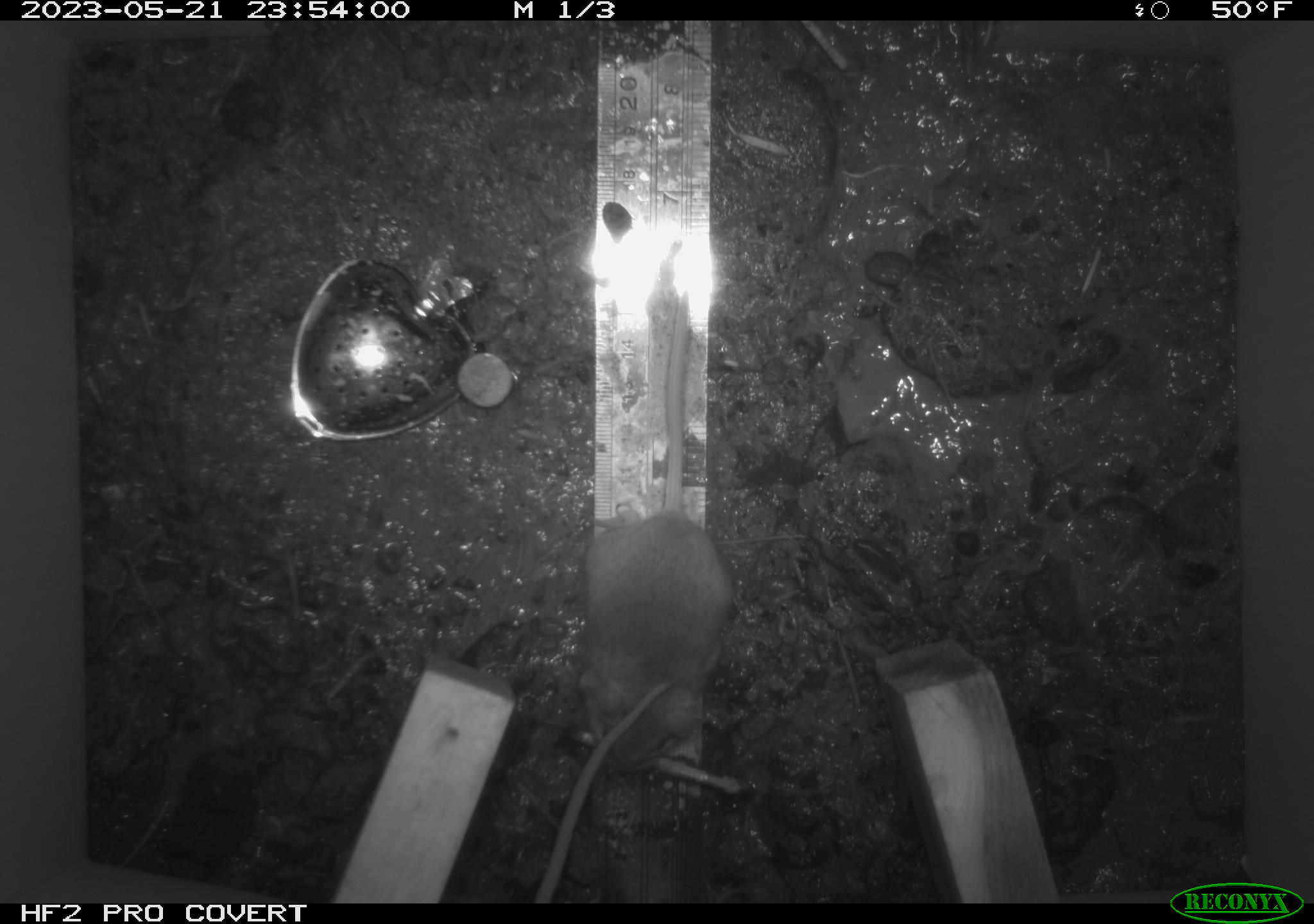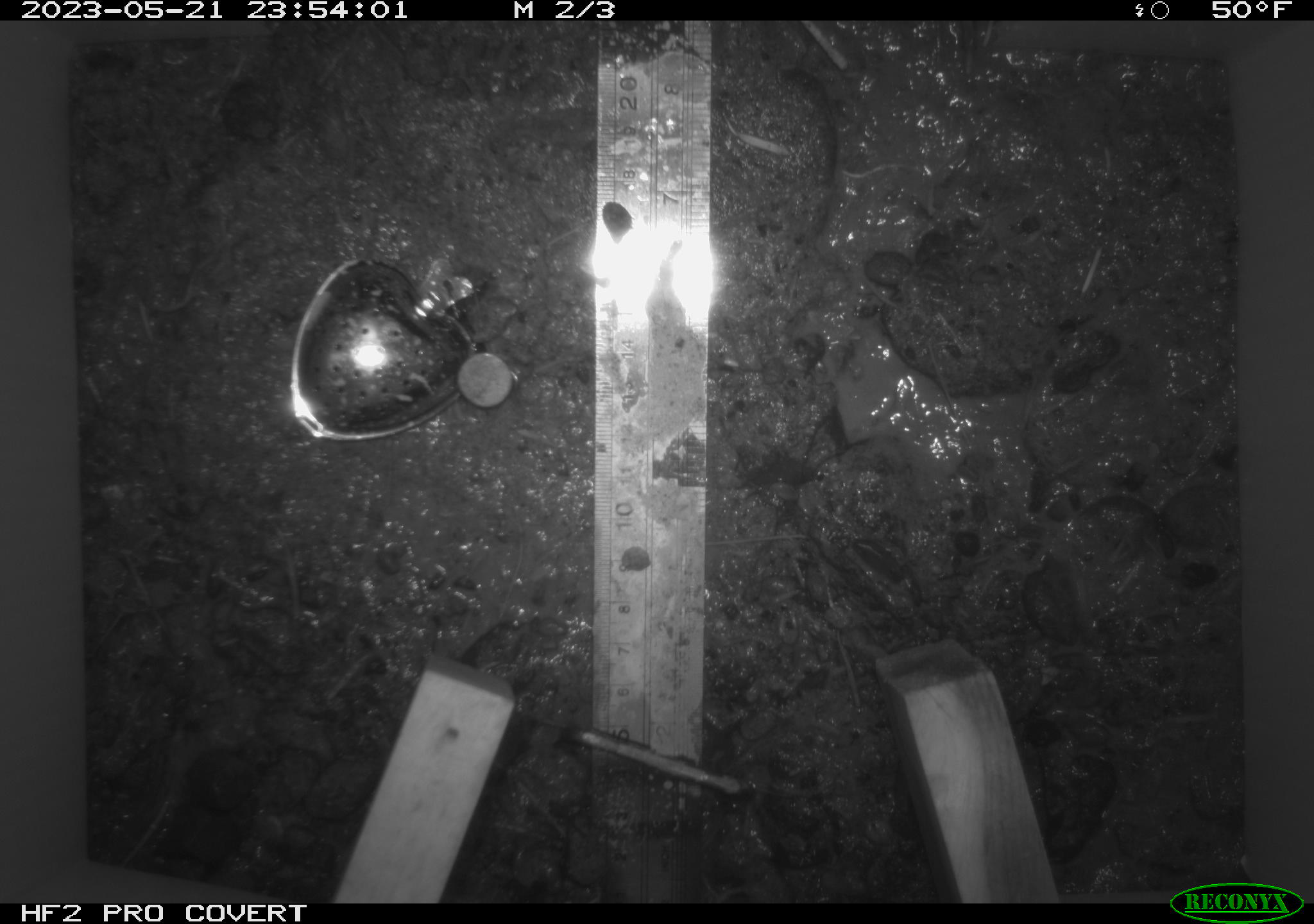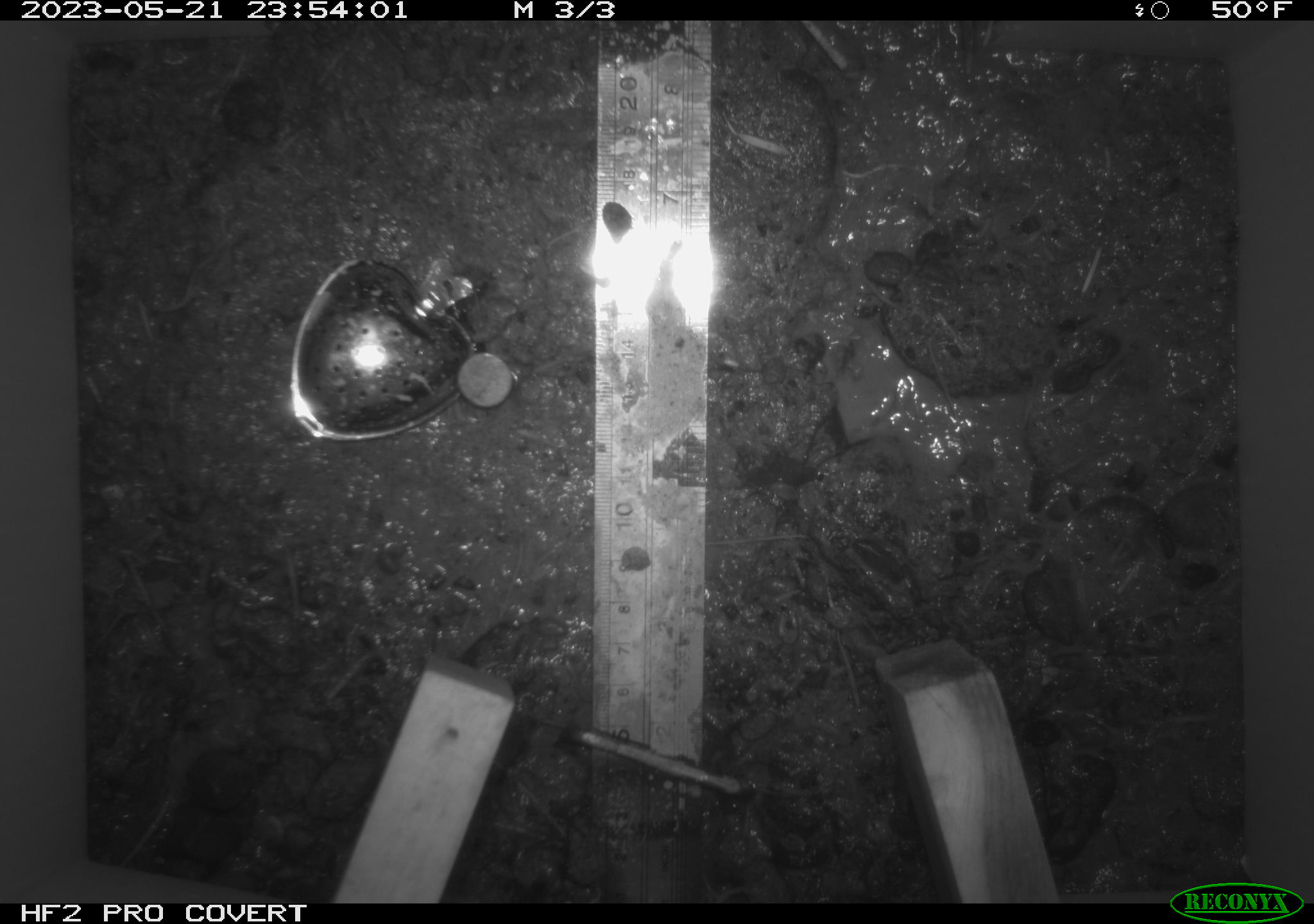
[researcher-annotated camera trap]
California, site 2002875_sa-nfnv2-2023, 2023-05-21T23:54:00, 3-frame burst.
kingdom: Animalia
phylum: Chordata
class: Mammalia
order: Rodentia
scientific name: Rodentia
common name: mouse species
Mouse species (Rodentia).